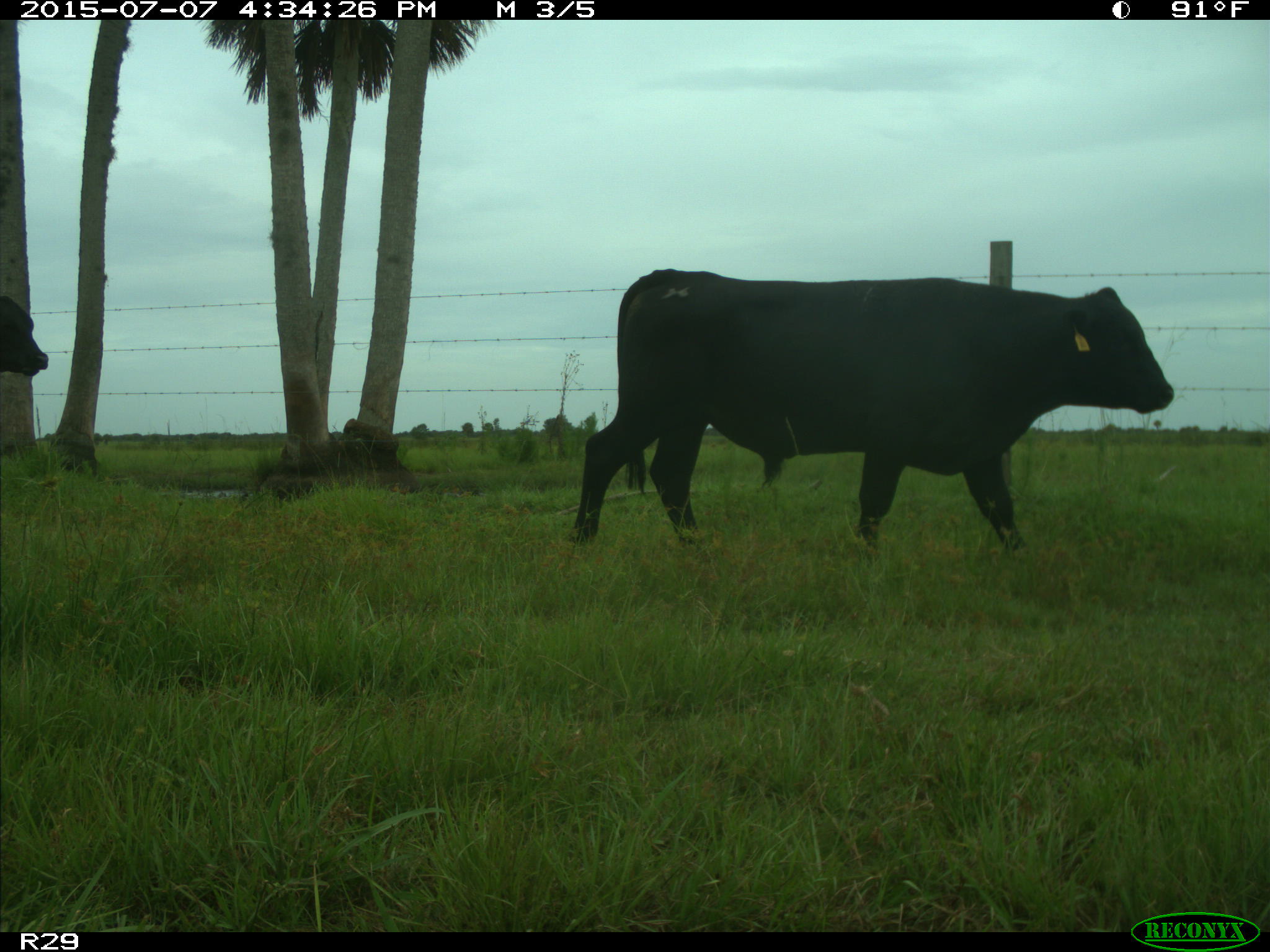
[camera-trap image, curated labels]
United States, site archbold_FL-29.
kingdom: Animalia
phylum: Chordata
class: Mammalia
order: Artiodactyla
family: Bovidae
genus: Bos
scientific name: Bos taurus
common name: domestic cow